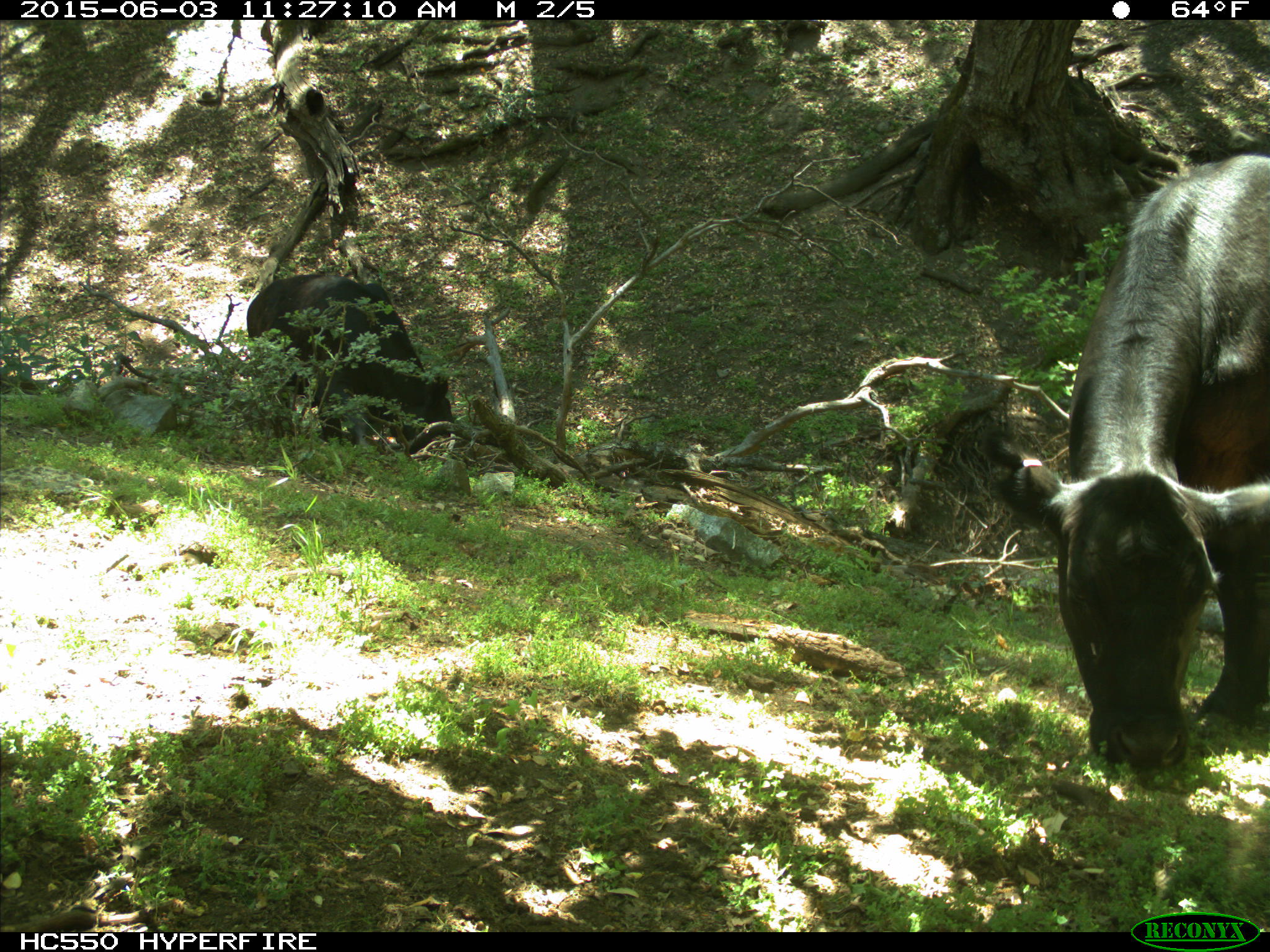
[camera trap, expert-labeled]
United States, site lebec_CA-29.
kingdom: Animalia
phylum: Chordata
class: Mammalia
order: Artiodactyla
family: Bovidae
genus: Bos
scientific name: Bos taurus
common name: domestic cow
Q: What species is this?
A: Bos taurus (domestic cow).